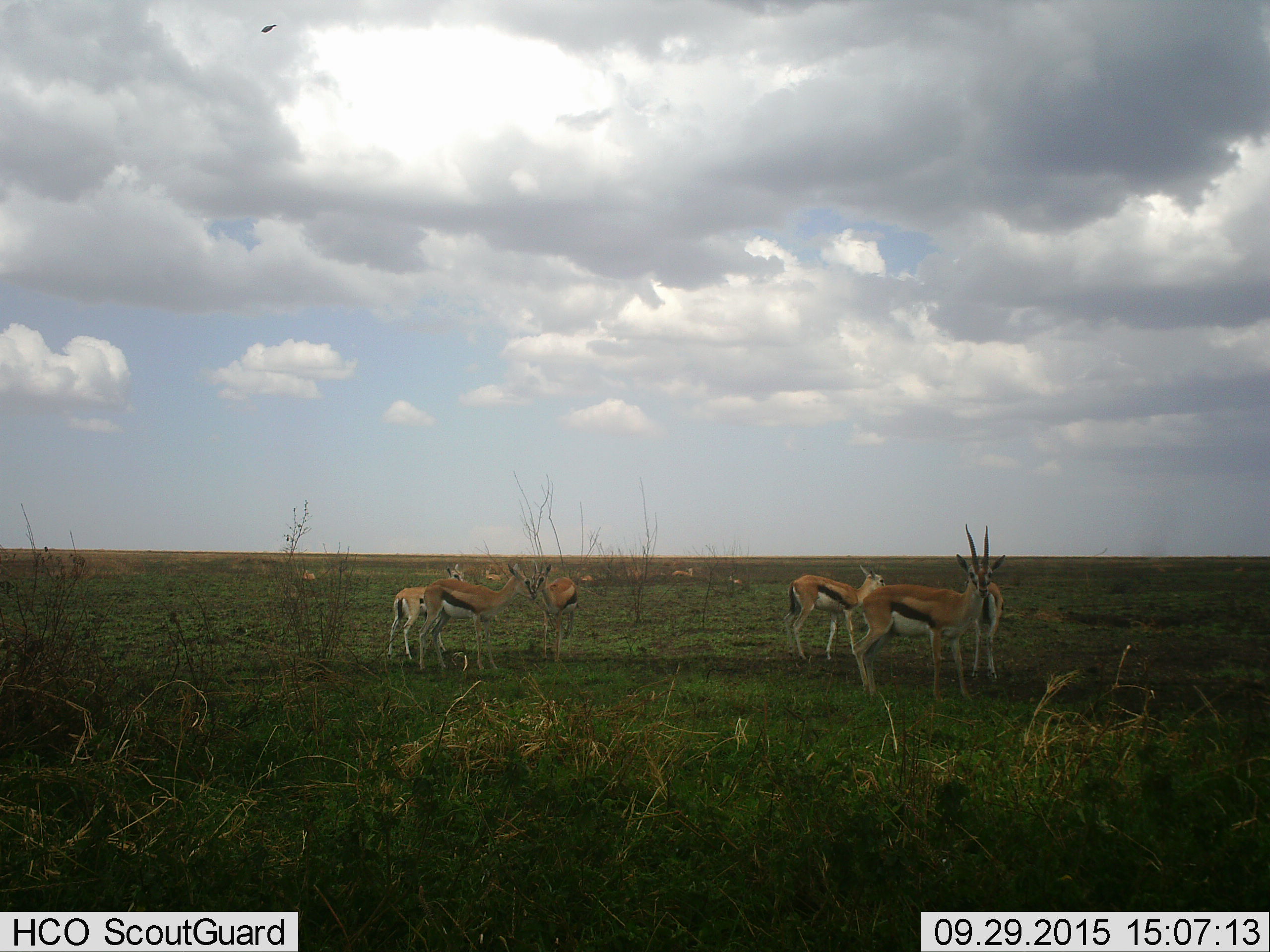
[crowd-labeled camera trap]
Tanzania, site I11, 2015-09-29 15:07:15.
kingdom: Animalia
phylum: Chordata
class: Mammalia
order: Artiodactyla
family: Bovidae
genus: Eudorcas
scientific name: Eudorcas thomsonii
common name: thomson's gazelle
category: gazellethomsons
Gazellethomsons (thomson's gazelle) (Eudorcas thomsonii), count 11-50. Behavior (volunteer vote fractions): standing 100%, resting 30%, moving 30%, interacting 10%. Young present (vote fraction): 10%. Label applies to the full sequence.